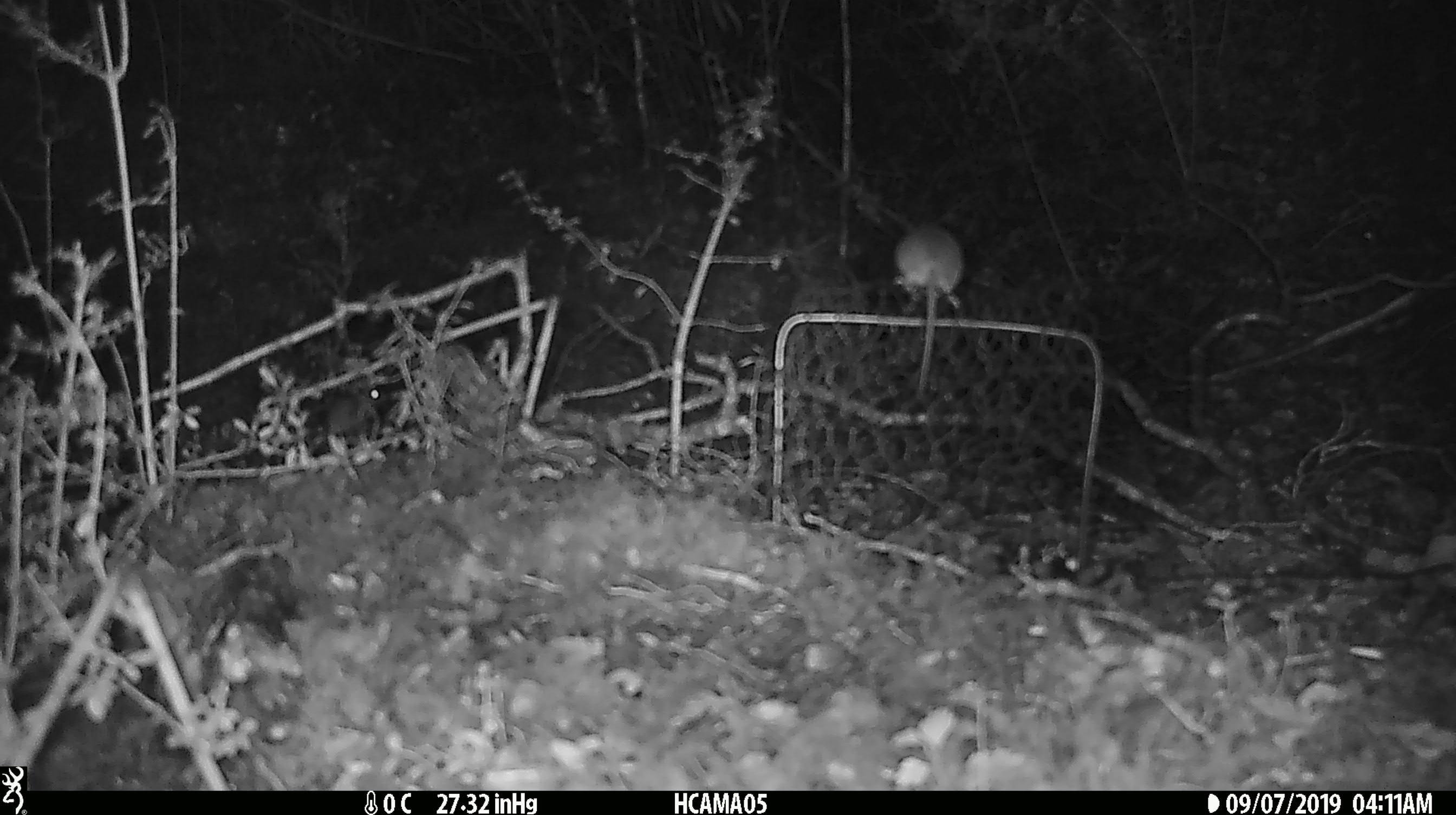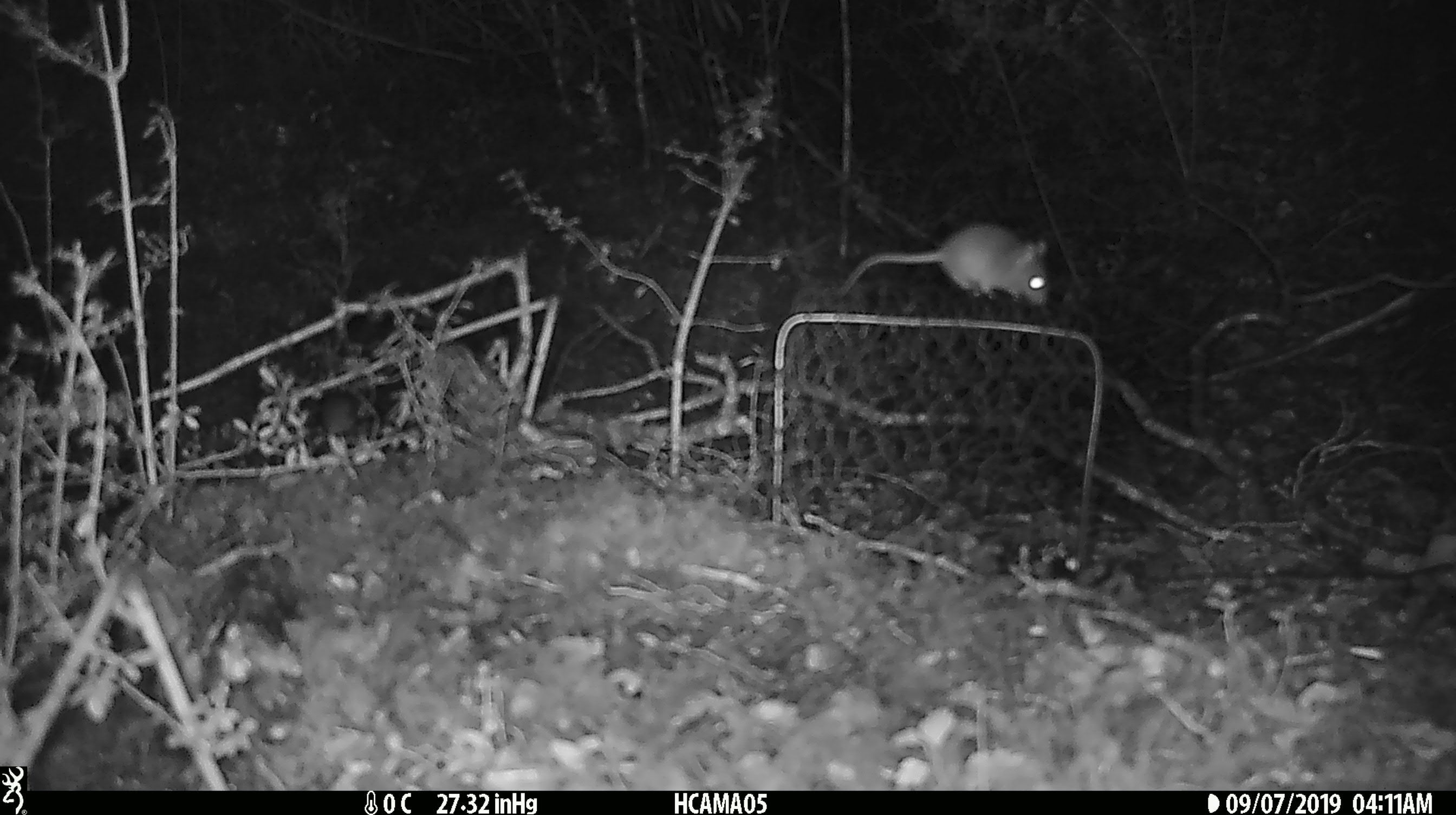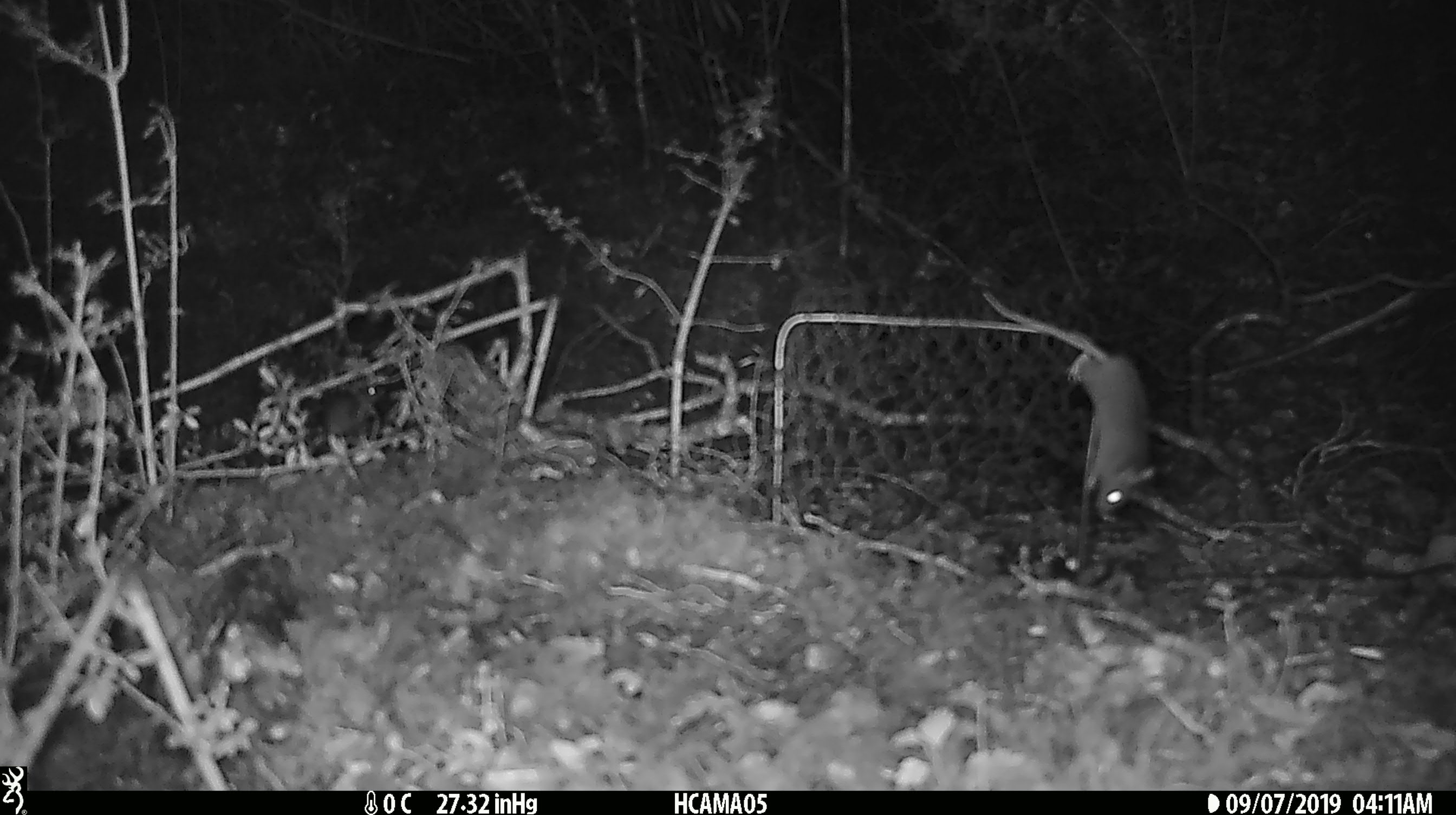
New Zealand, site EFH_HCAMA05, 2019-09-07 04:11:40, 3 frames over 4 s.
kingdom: Animalia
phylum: Chordata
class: Mammalia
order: Rodentia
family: Muridae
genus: Mus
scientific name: Mus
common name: mouse